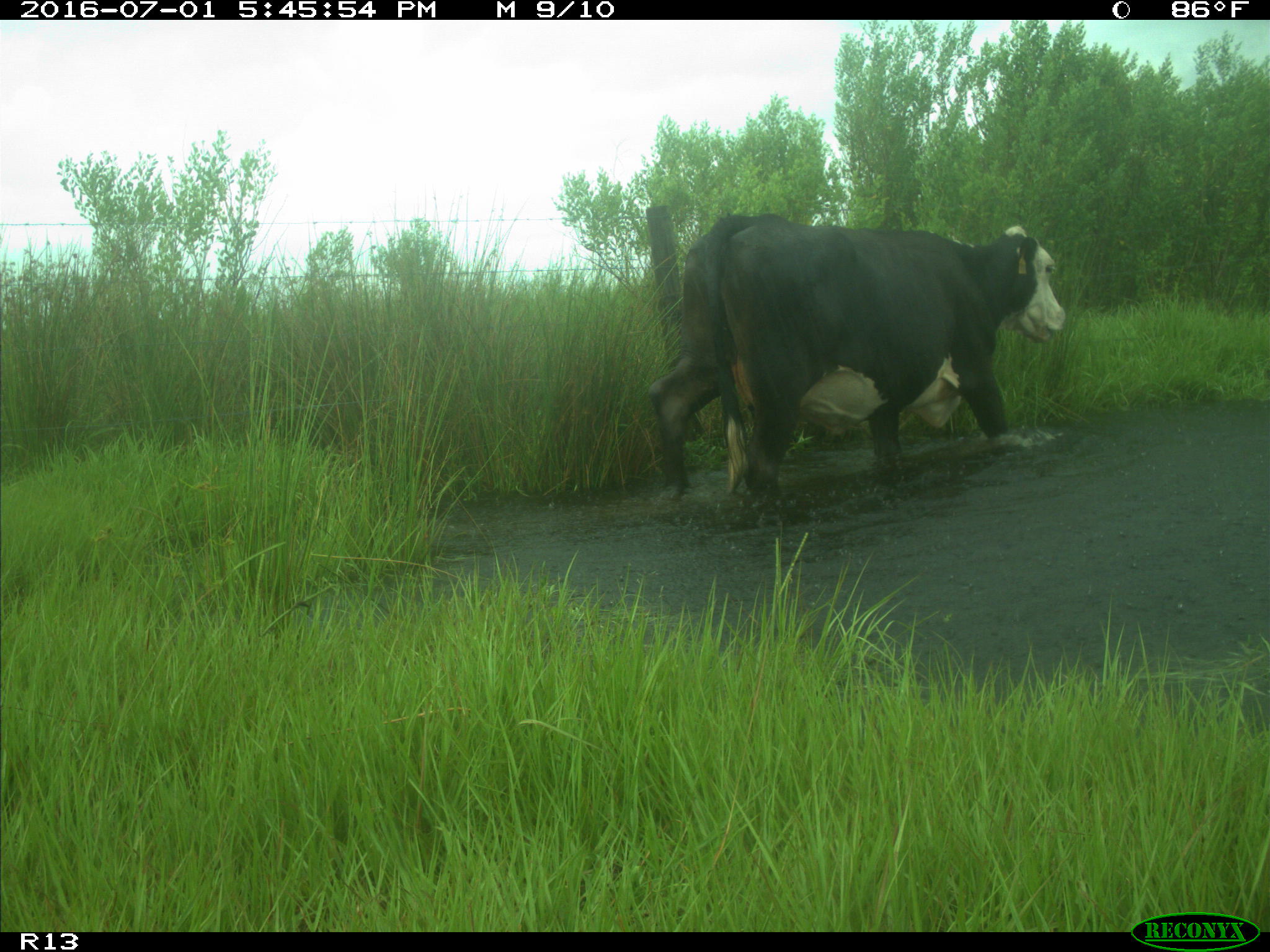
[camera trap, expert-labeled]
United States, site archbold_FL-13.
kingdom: Animalia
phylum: Chordata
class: Mammalia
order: Artiodactyla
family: Bovidae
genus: Bos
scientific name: Bos taurus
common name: domestic cow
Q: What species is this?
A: Bos taurus (domestic cow).